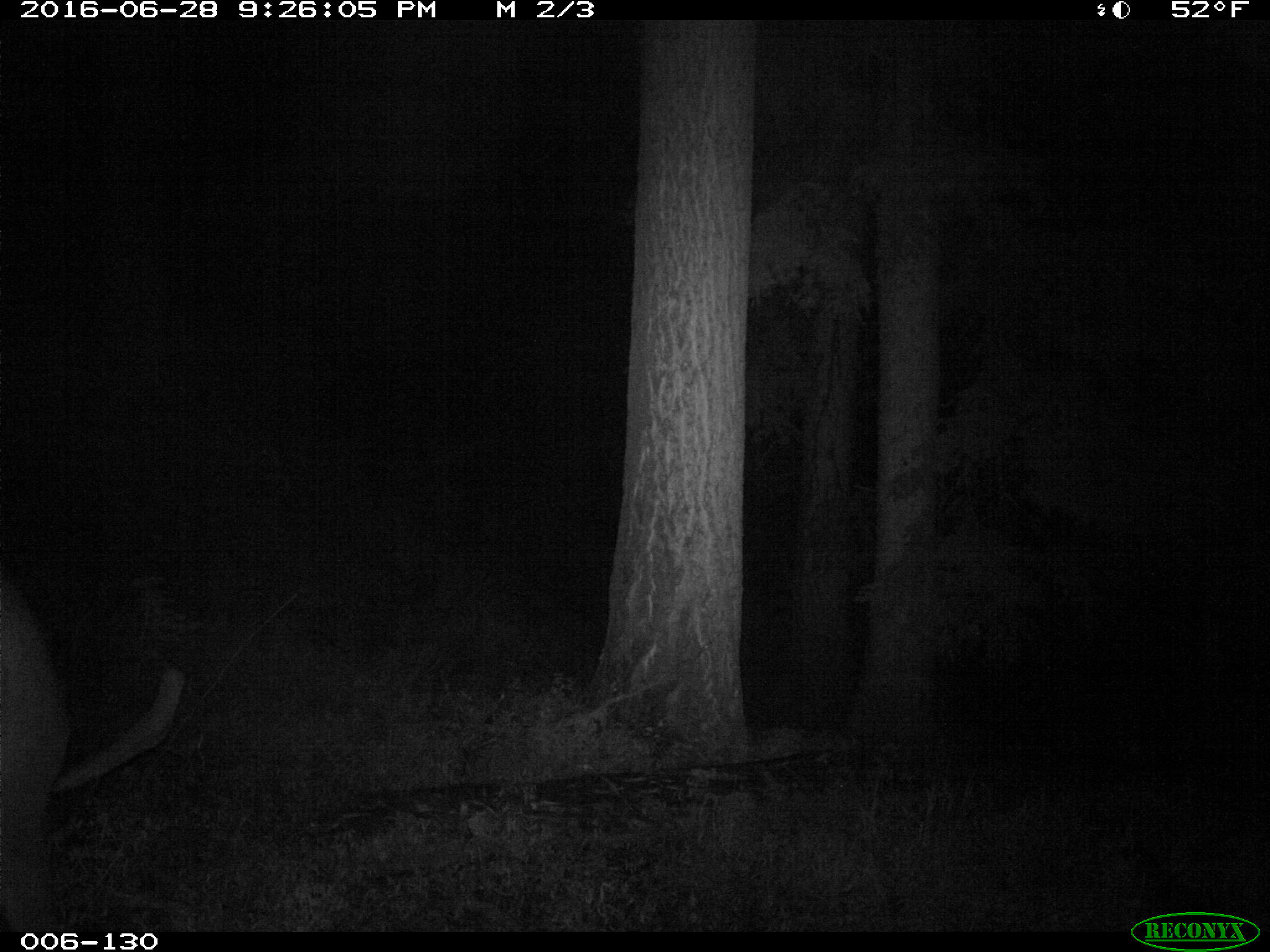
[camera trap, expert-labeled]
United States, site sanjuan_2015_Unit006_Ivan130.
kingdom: Animalia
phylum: Chordata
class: Mammalia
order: Artiodactyla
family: Cervidae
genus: Cervus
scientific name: Cervus elaphus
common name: red deer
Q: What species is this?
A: Cervus elaphus (red deer).